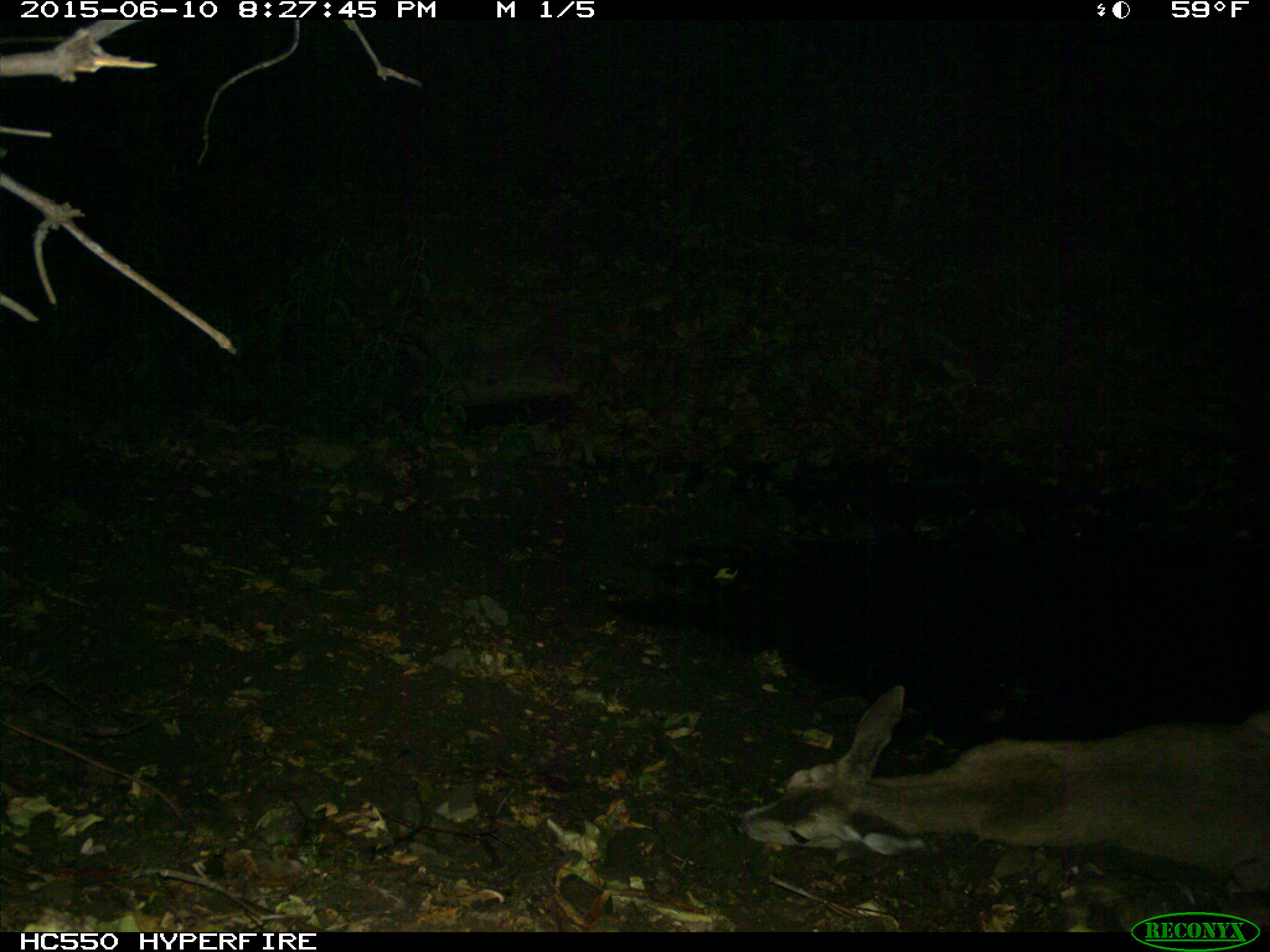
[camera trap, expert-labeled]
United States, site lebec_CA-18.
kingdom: Animalia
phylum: Chordata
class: Mammalia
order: Artiodactyla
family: Cervidae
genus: Odocoileus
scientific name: Odocoileus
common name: deer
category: unidentified deer